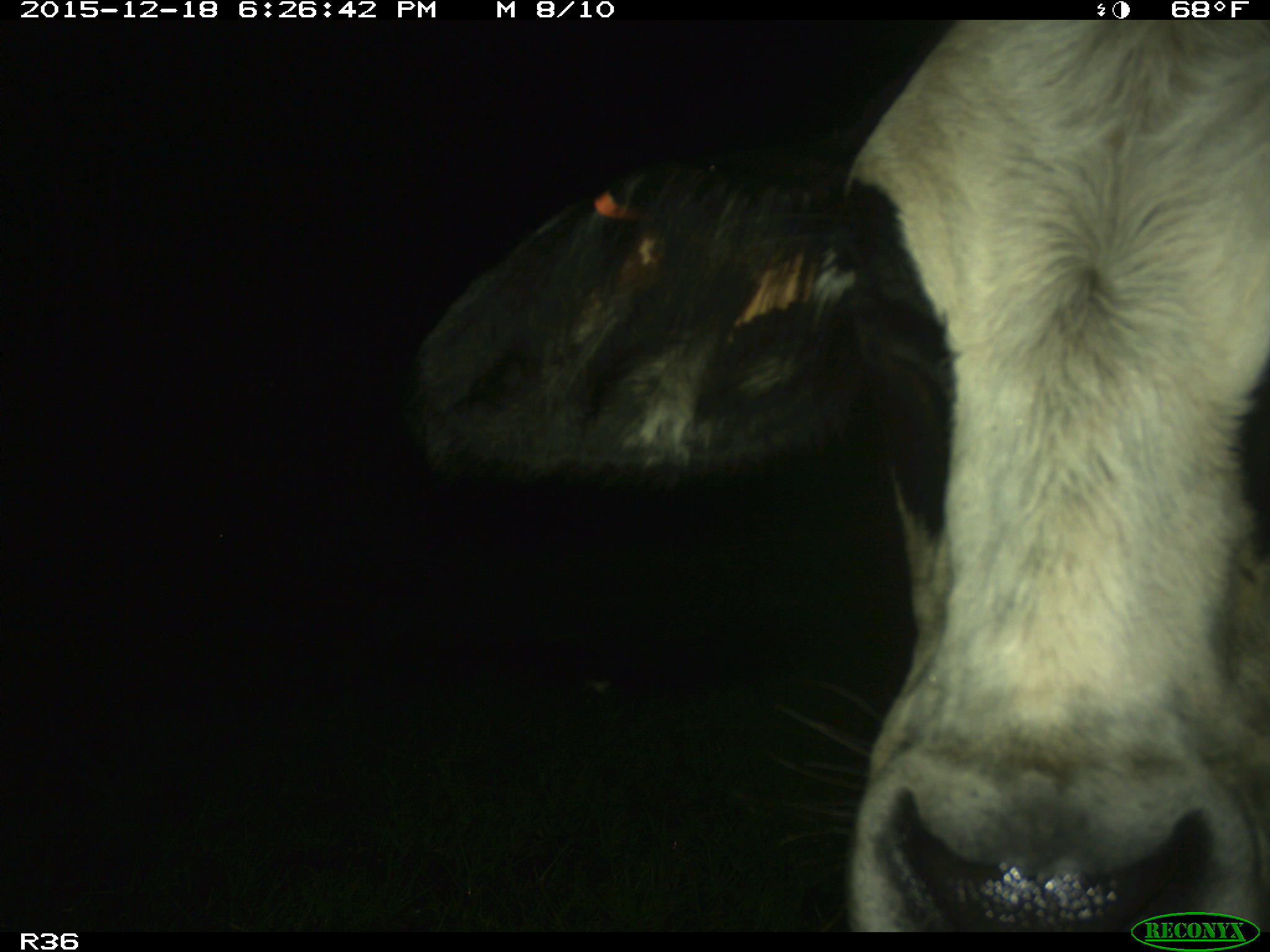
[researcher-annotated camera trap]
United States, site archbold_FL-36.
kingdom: Animalia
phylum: Chordata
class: Mammalia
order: Artiodactyla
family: Bovidae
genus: Bos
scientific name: Bos taurus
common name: domestic cow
Bos taurus (domestic cow).